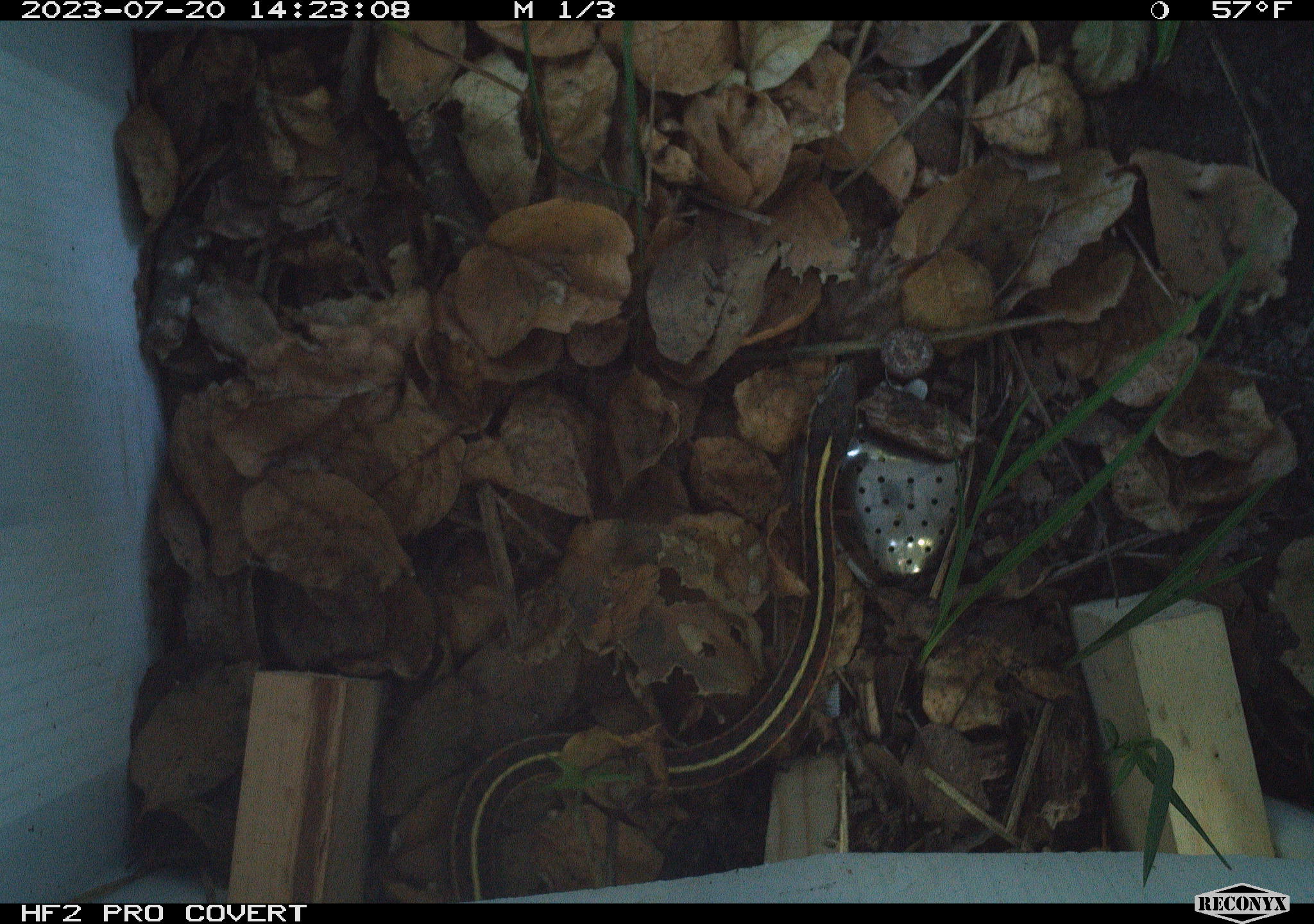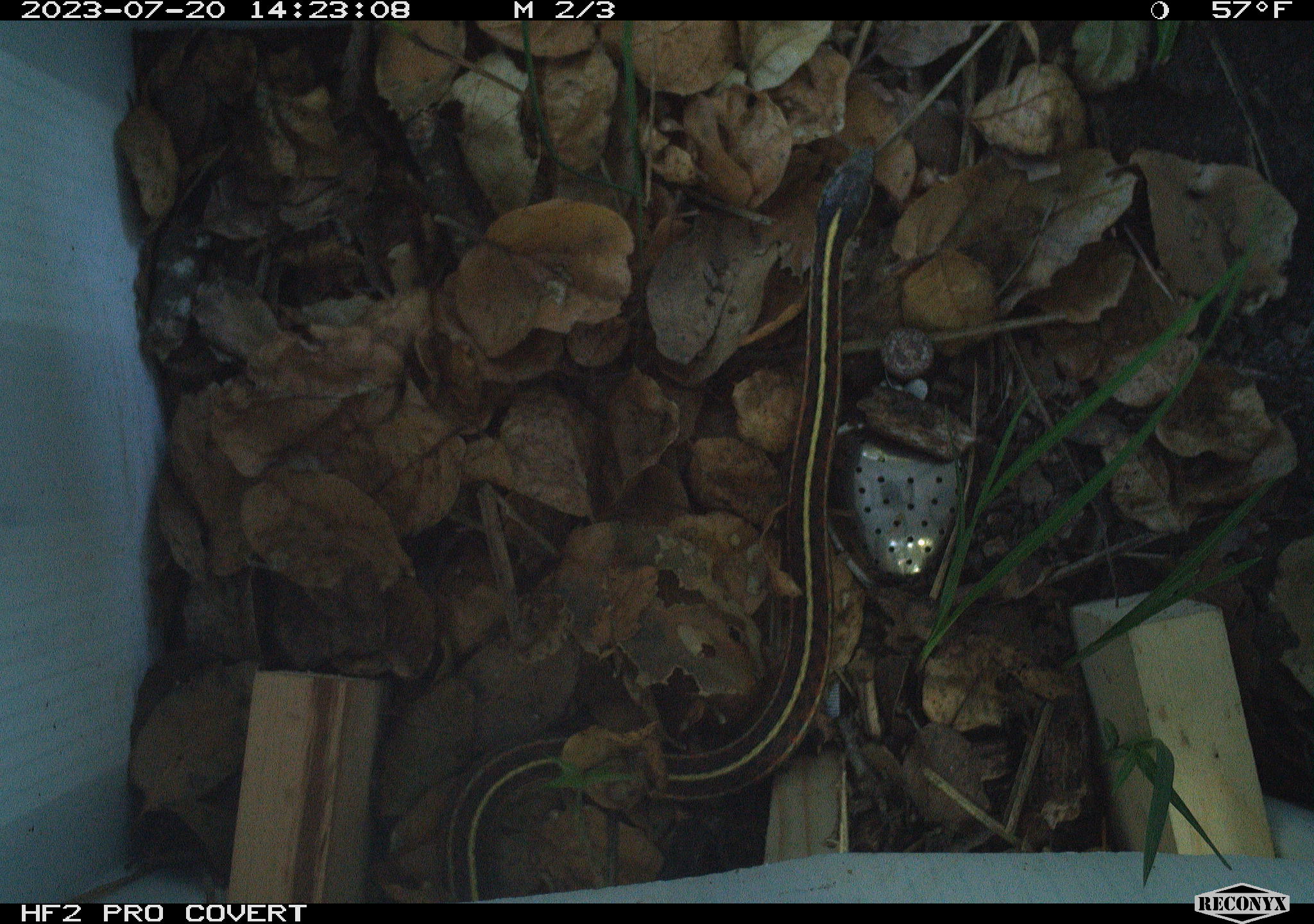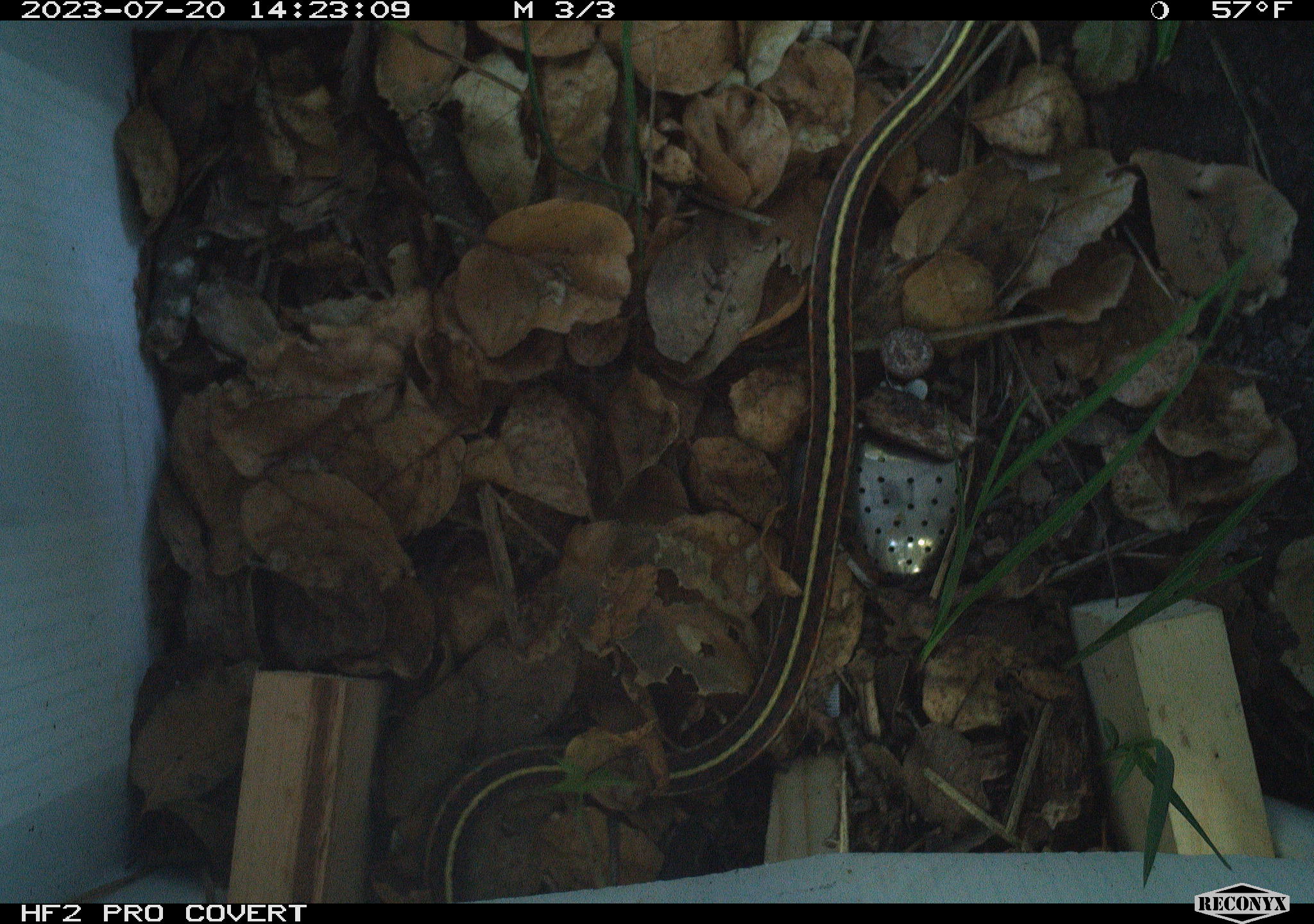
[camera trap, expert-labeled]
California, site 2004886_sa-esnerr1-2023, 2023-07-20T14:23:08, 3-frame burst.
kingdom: Animalia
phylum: Chordata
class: Reptilia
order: Squamata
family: Colubridae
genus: Thamnophis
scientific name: Thamnophis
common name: american gartersnakes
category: thamnophis species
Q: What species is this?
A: Thamnophis species (american gartersnakes) (Thamnophis).